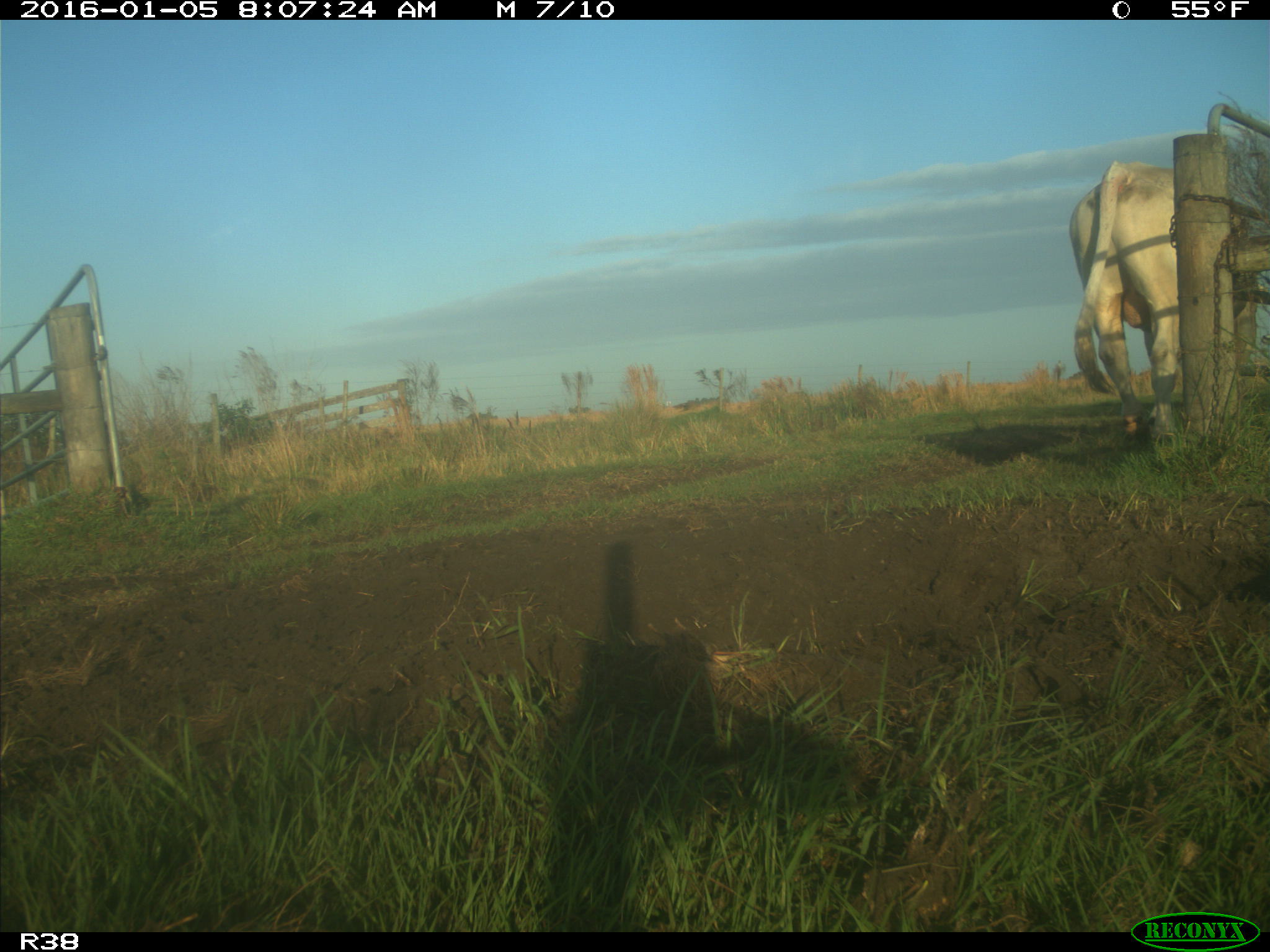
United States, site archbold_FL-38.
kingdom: Animalia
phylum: Chordata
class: Mammalia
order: Artiodactyla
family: Bovidae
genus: Bos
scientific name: Bos taurus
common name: domestic cow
Bos taurus (domestic cow).